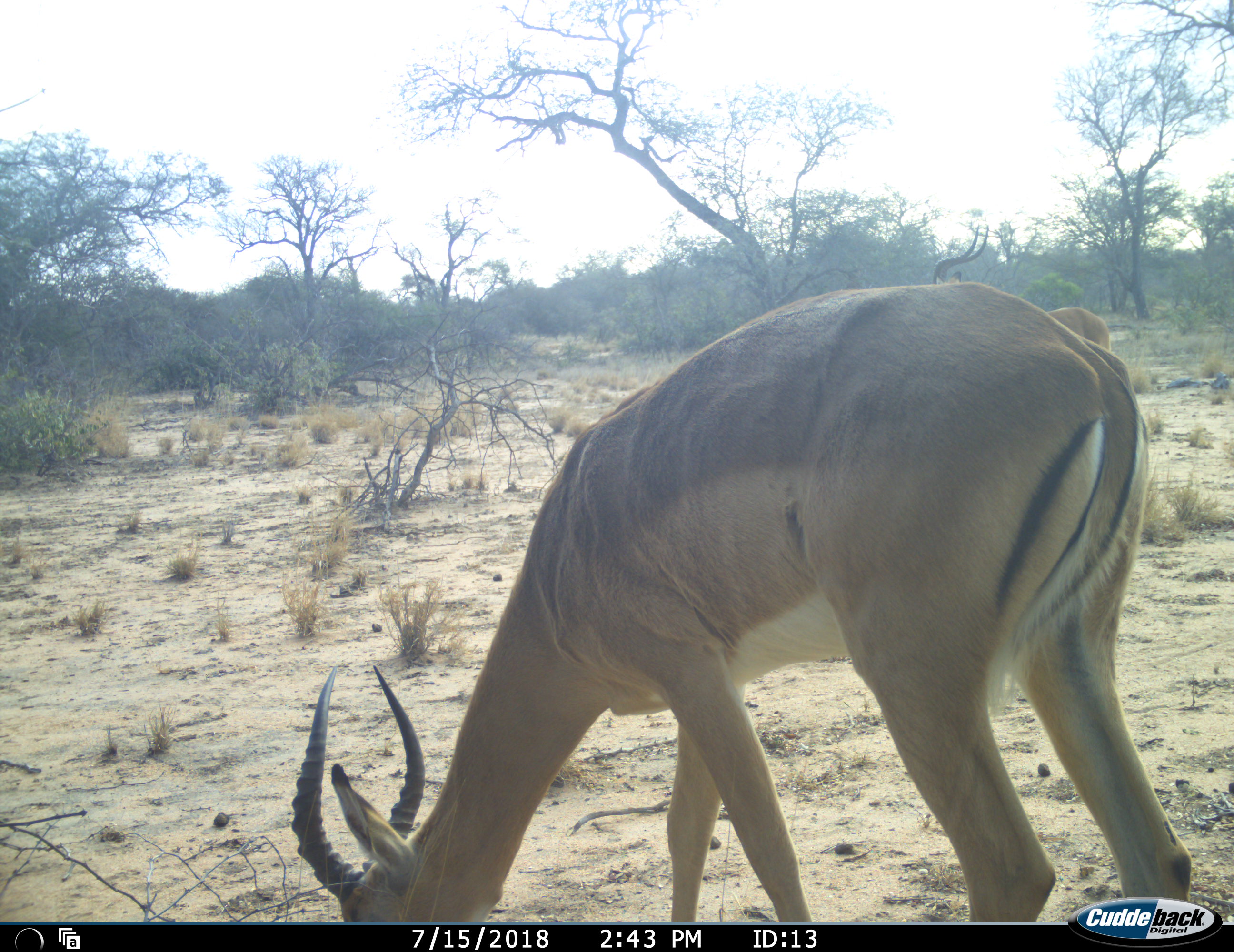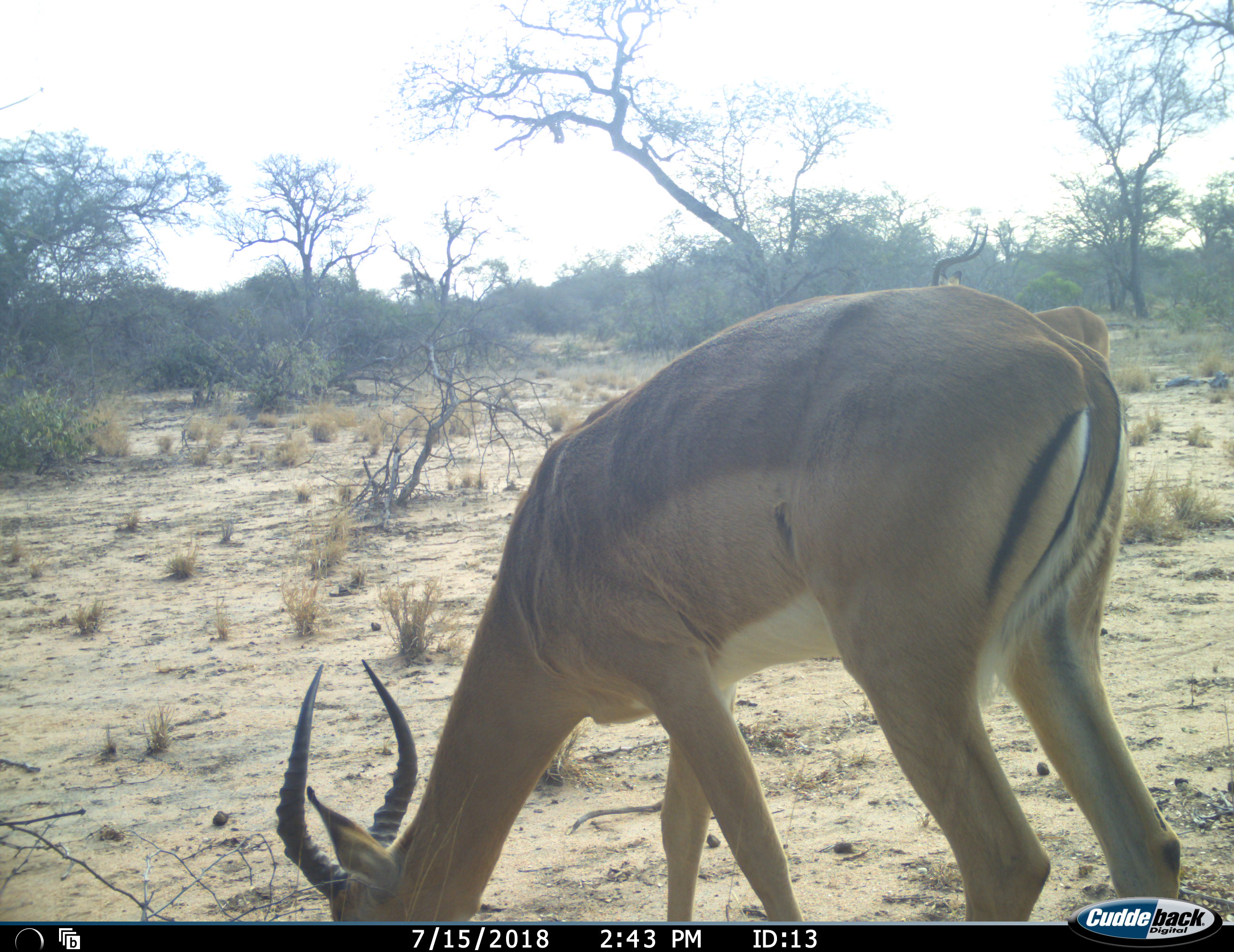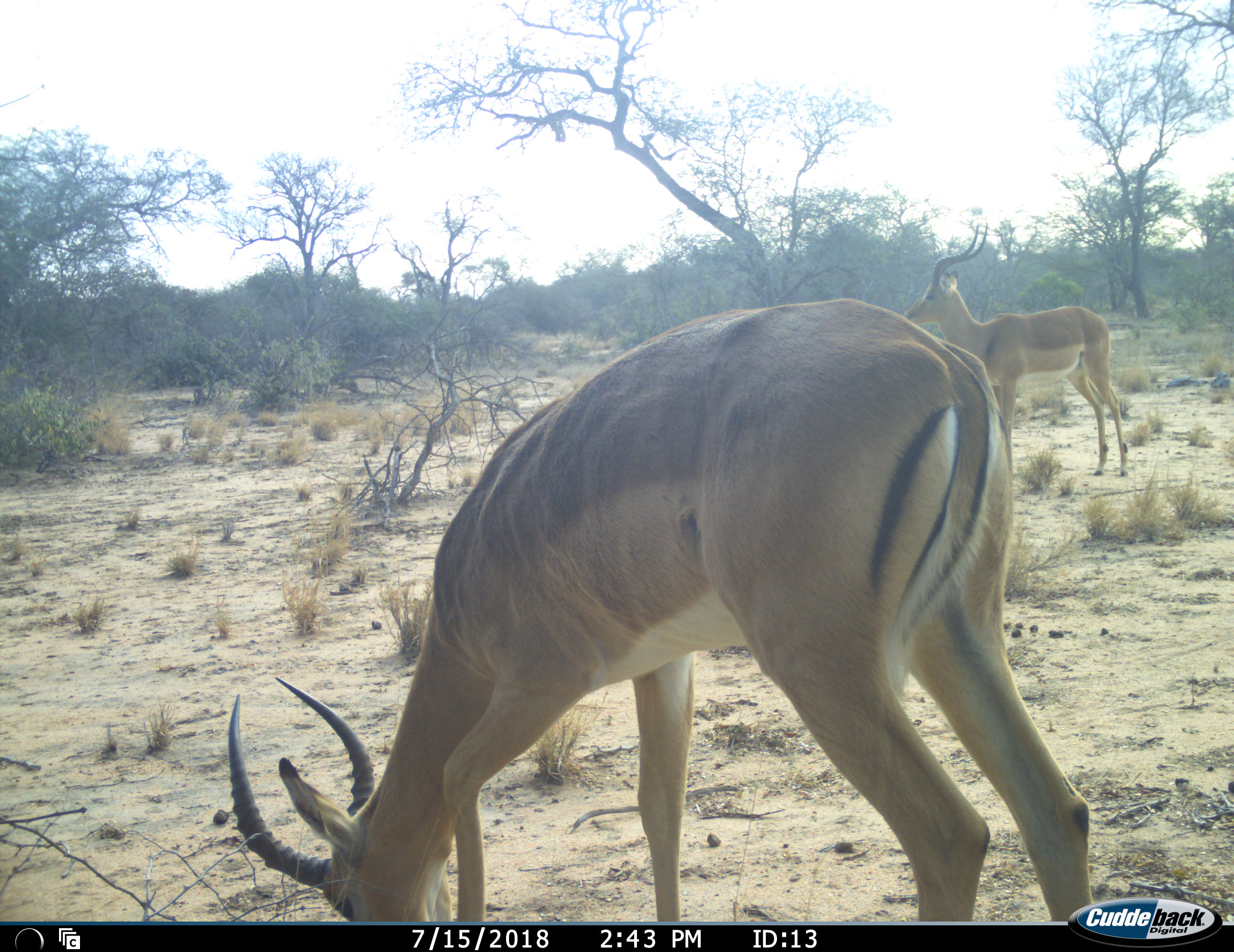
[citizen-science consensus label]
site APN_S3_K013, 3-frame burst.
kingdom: Animalia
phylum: Chordata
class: Mammalia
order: Artiodactyla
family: Bovidae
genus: Aepyceros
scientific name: Aepyceros melampus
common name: impala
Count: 2.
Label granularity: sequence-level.